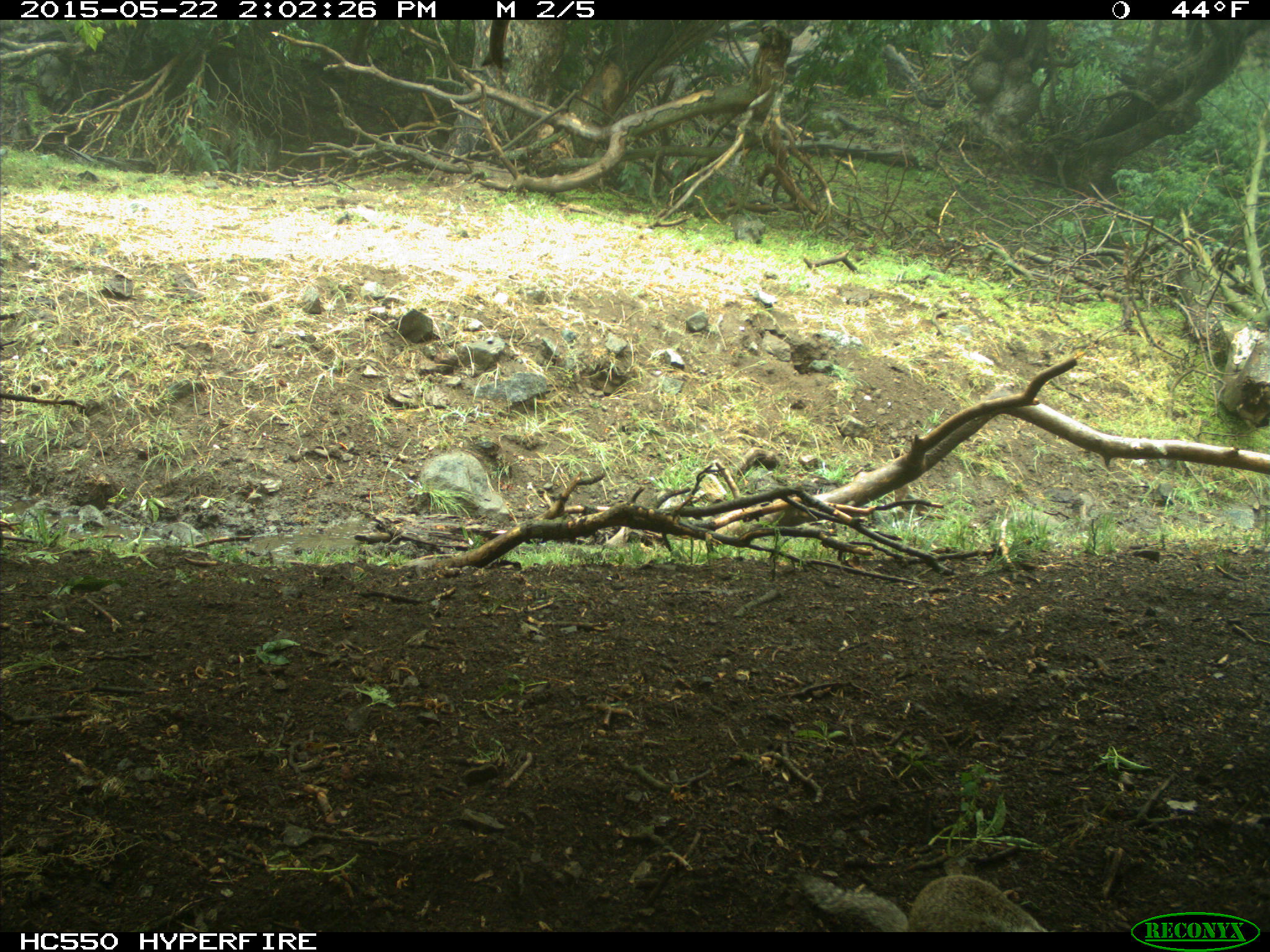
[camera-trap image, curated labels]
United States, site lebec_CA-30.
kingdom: Animalia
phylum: Chordata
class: Mammalia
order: Rodentia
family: Sciuridae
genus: Otospermophilus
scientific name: Otospermophilus beecheyi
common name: california ground squirrel